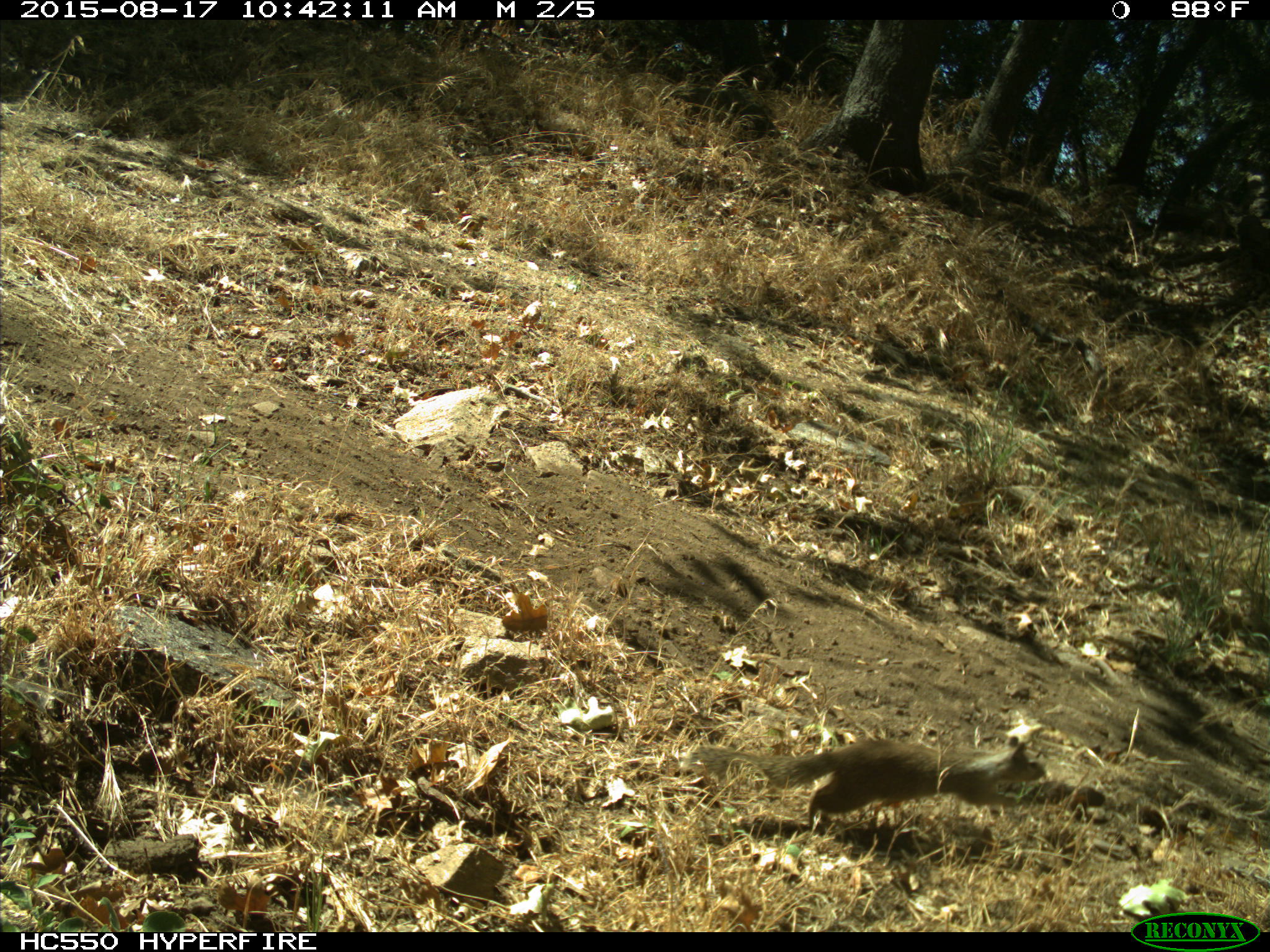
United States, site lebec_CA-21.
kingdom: Animalia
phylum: Chordata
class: Mammalia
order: Rodentia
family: Sciuridae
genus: Otospermophilus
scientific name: Otospermophilus beecheyi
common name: california ground squirrel